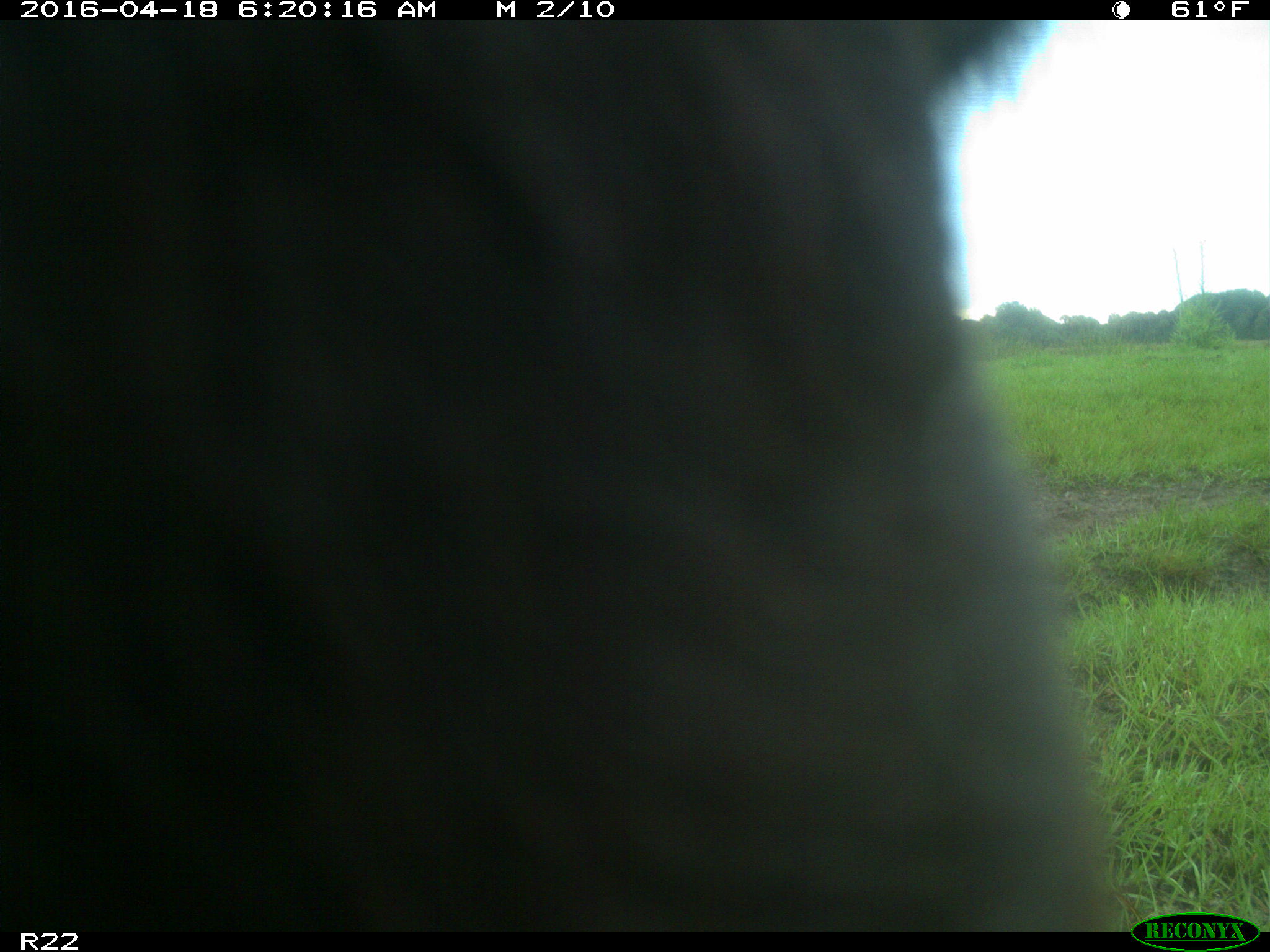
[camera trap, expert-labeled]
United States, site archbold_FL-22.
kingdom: Animalia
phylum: Chordata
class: Mammalia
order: Artiodactyla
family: Bovidae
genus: Bos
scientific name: Bos taurus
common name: domestic cow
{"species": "Bos taurus (domestic cow)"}